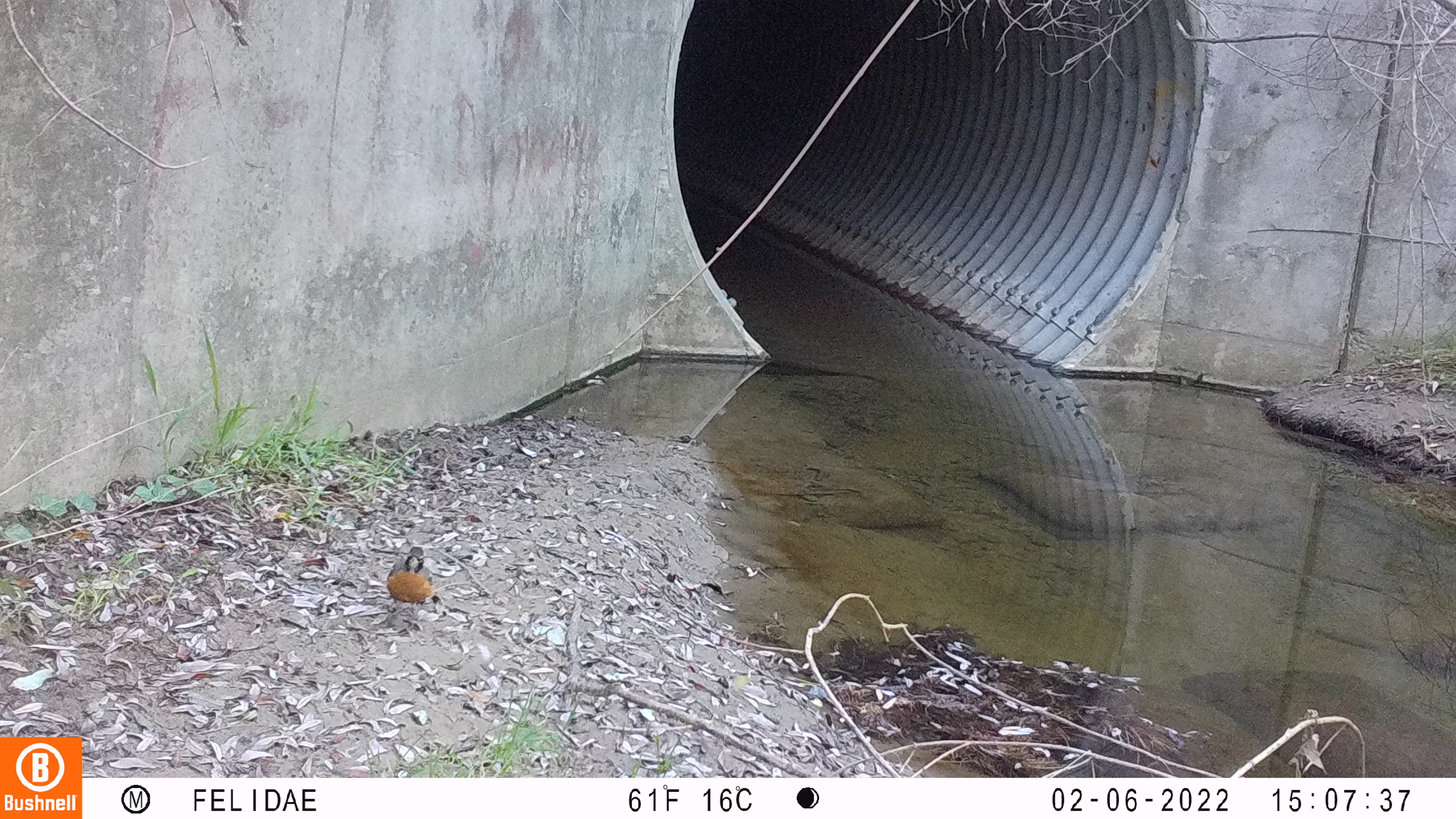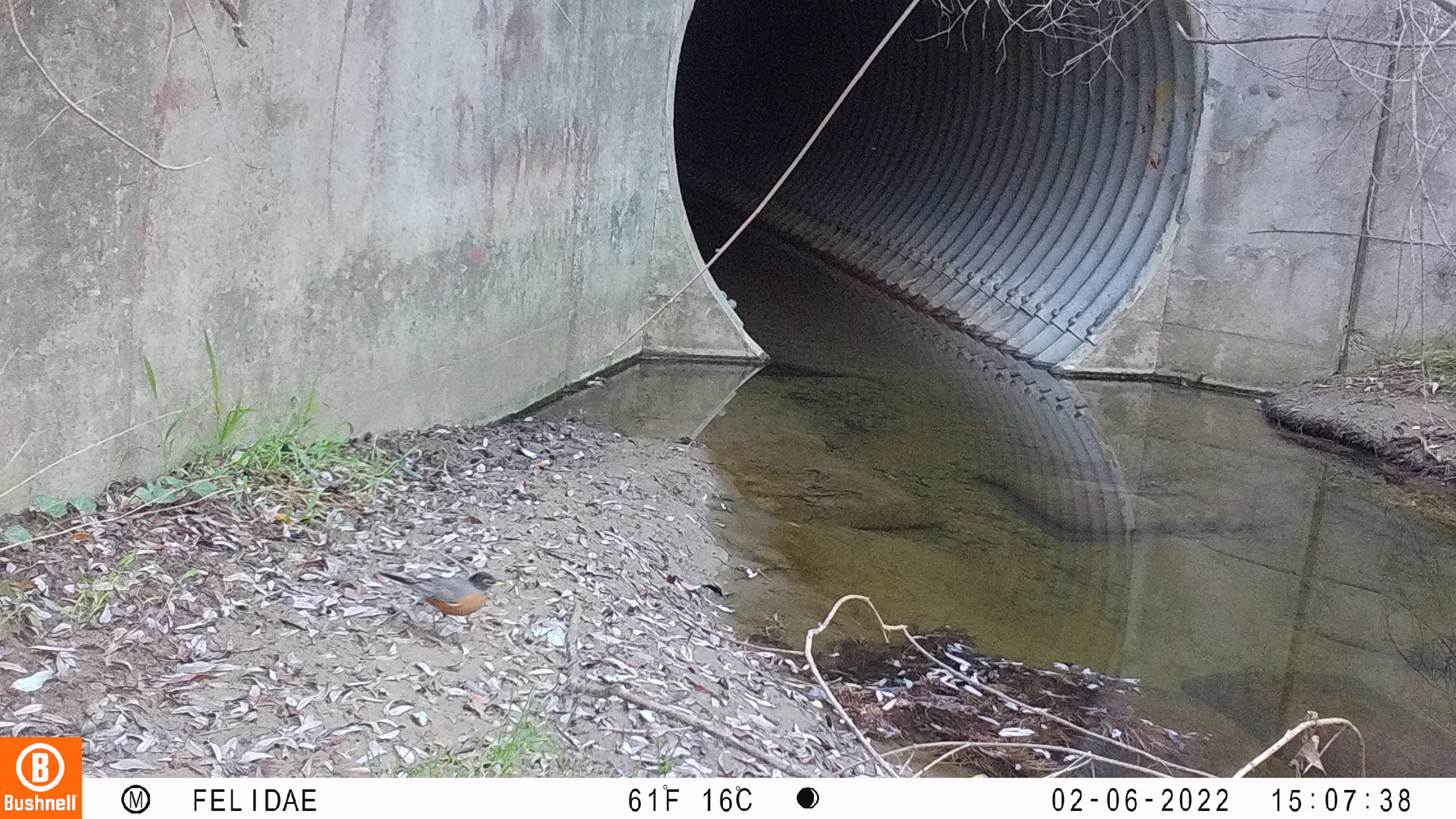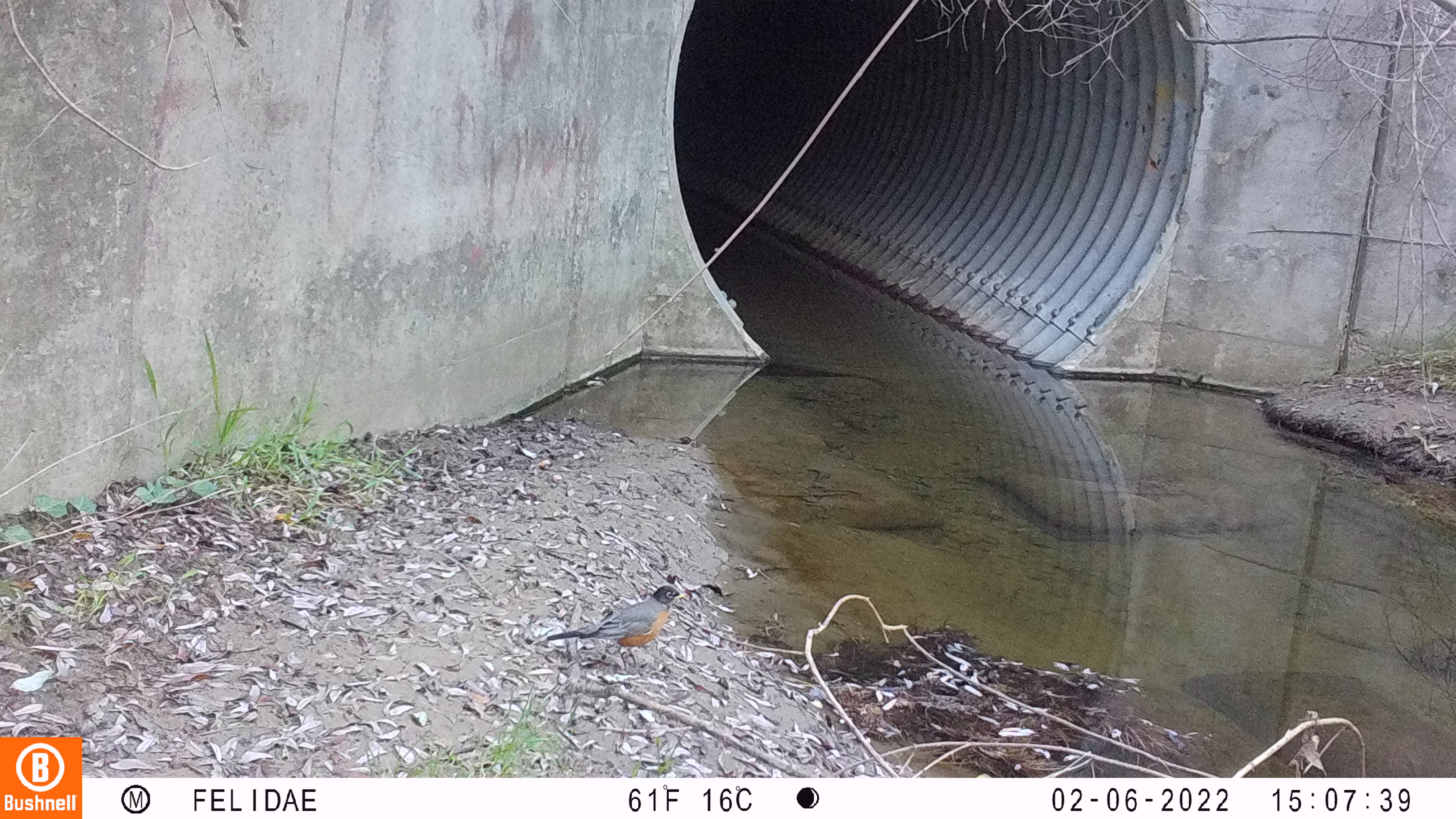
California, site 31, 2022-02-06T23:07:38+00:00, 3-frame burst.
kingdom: Animalia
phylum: Chordata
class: Aves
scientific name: Aves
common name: bird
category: unknown bird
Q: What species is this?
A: Unknown bird (bird) (Aves).